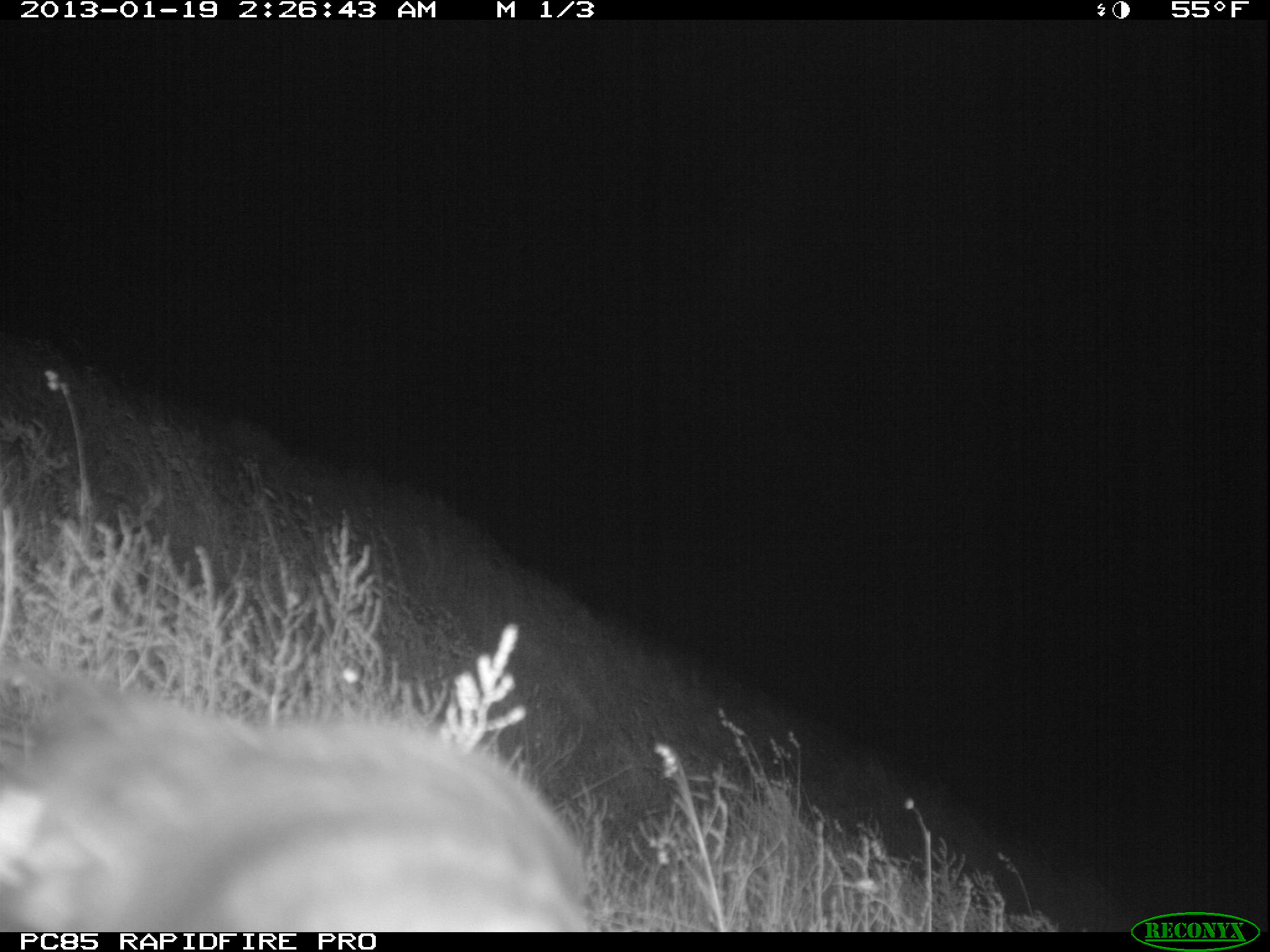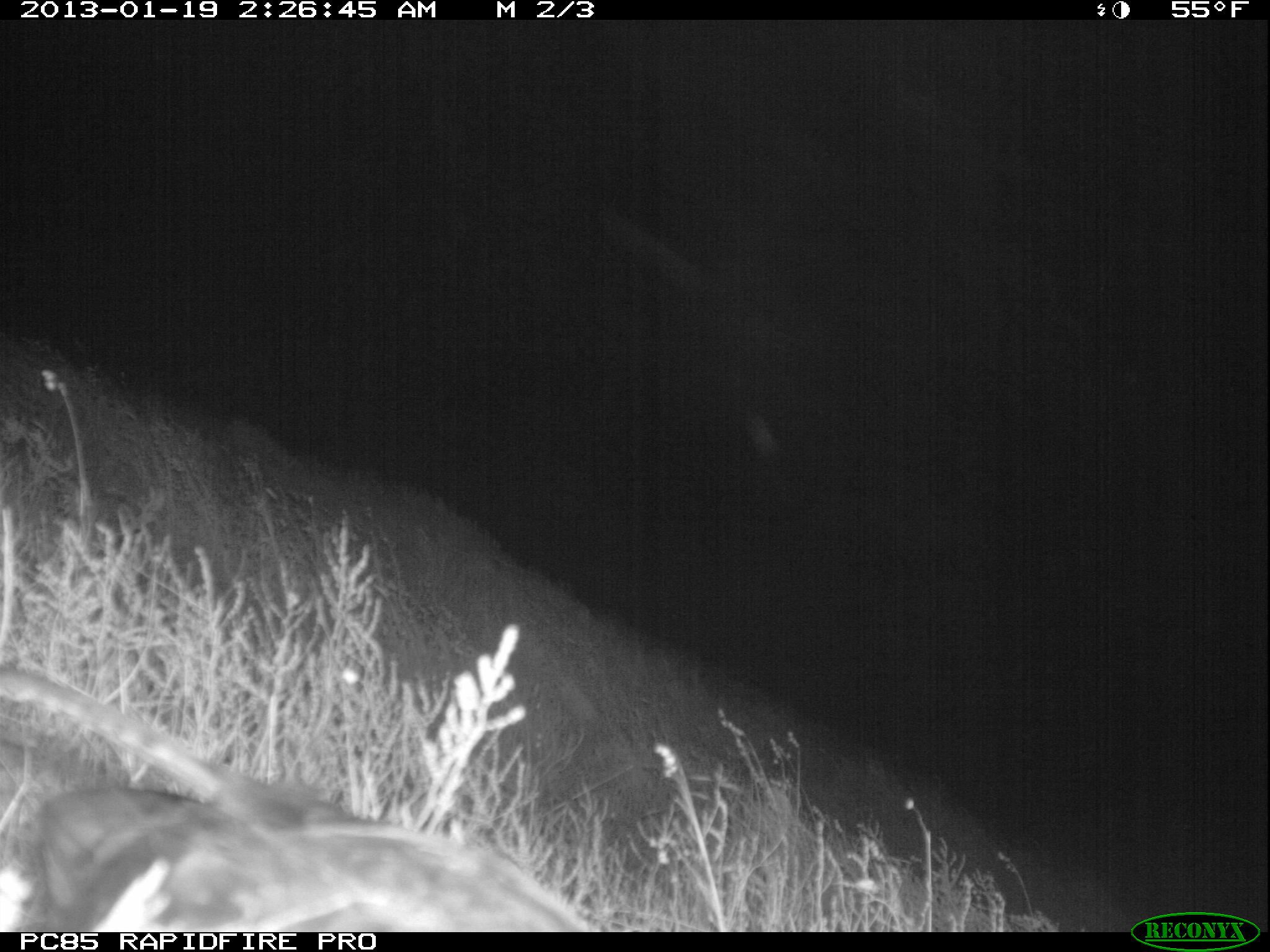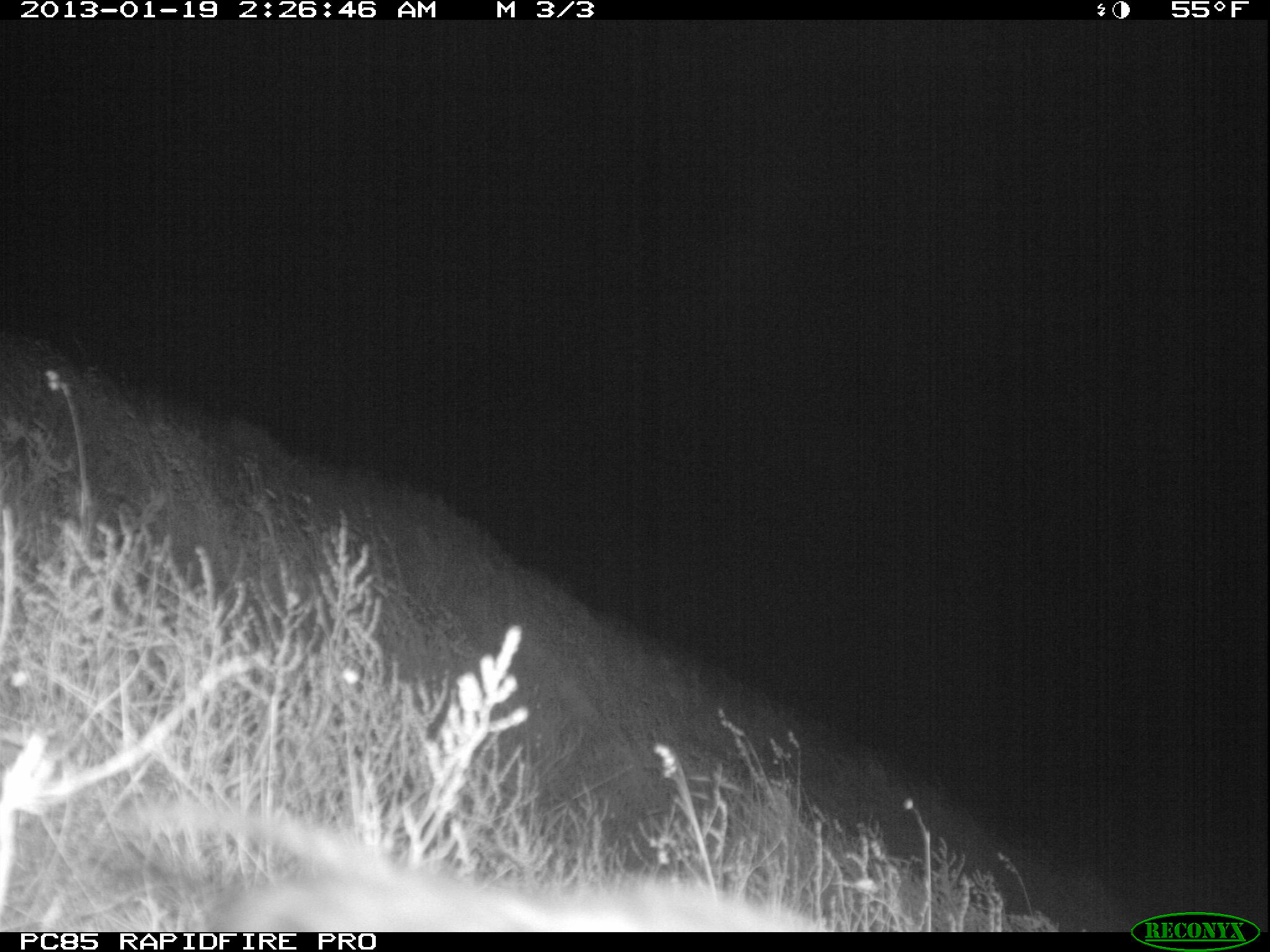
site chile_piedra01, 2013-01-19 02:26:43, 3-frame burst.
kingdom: Animalia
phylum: Chordata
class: Aves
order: Procellariiformes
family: Procellariidae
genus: Calonectris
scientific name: Calonectris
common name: shearwater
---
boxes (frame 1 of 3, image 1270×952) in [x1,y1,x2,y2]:
unknown: [0,653,590,928]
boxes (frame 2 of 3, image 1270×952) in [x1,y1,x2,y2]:
shearwater: [0,657,600,932]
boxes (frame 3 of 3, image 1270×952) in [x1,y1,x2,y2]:
unknown: [133,783,827,934]